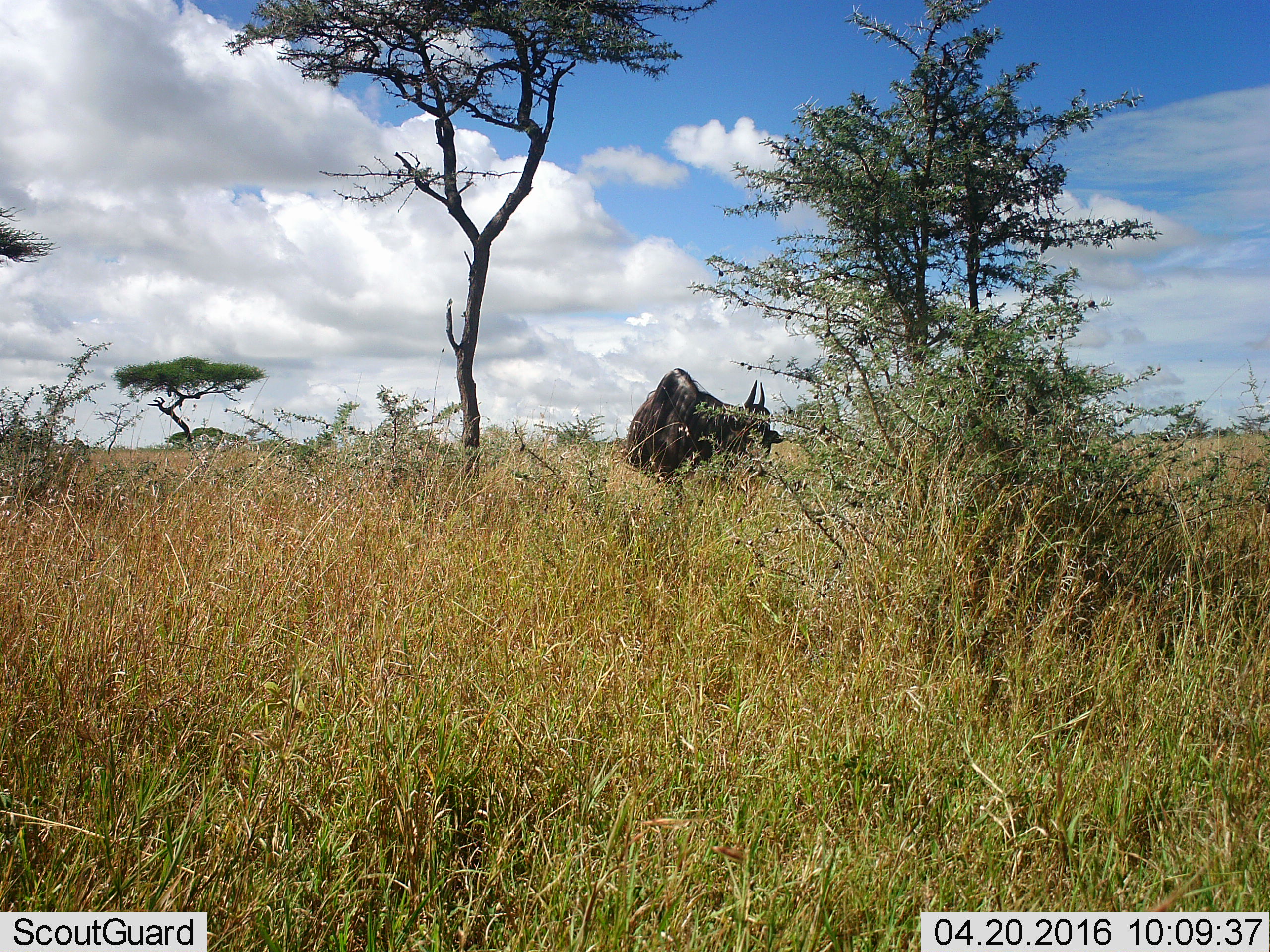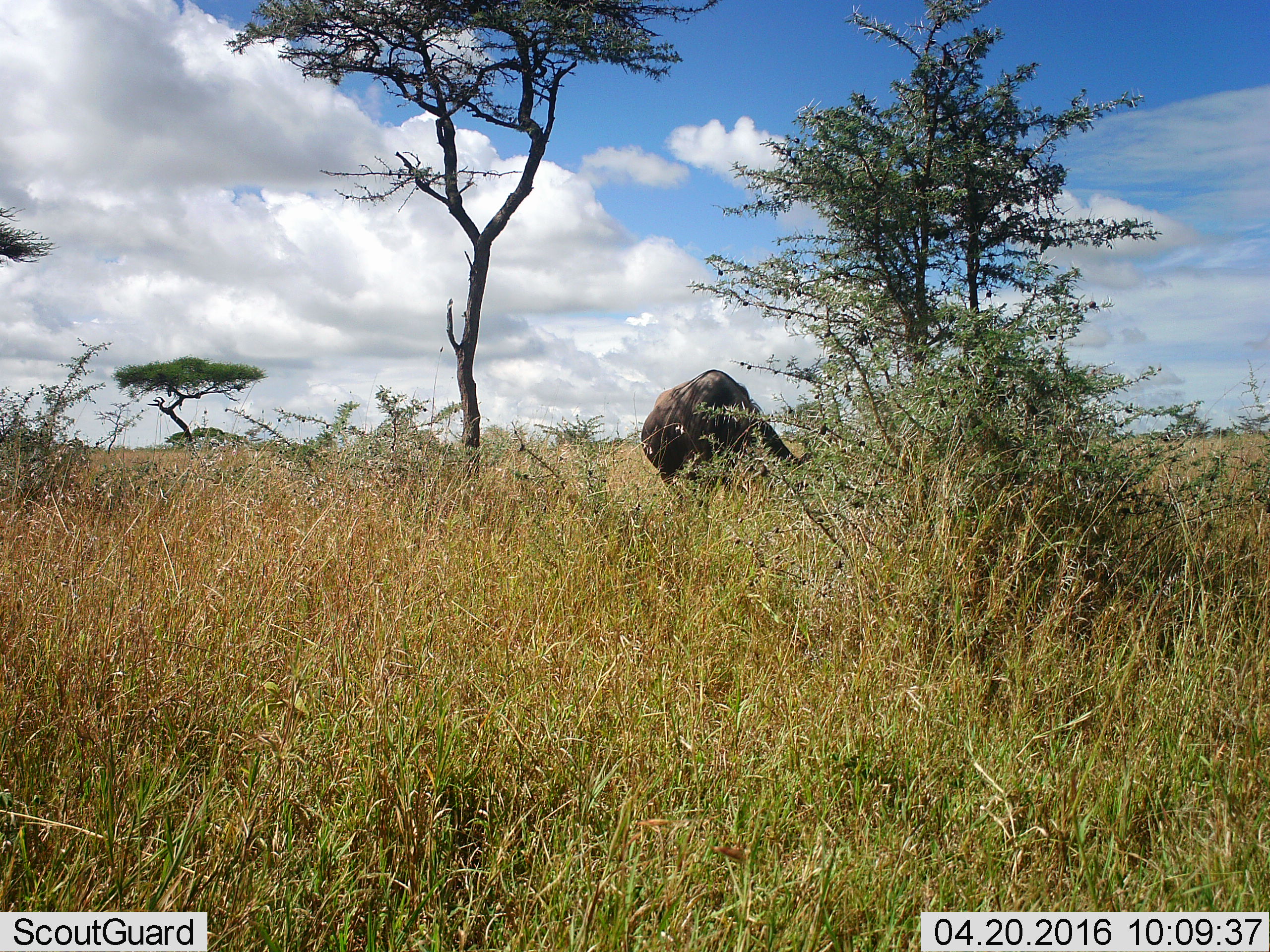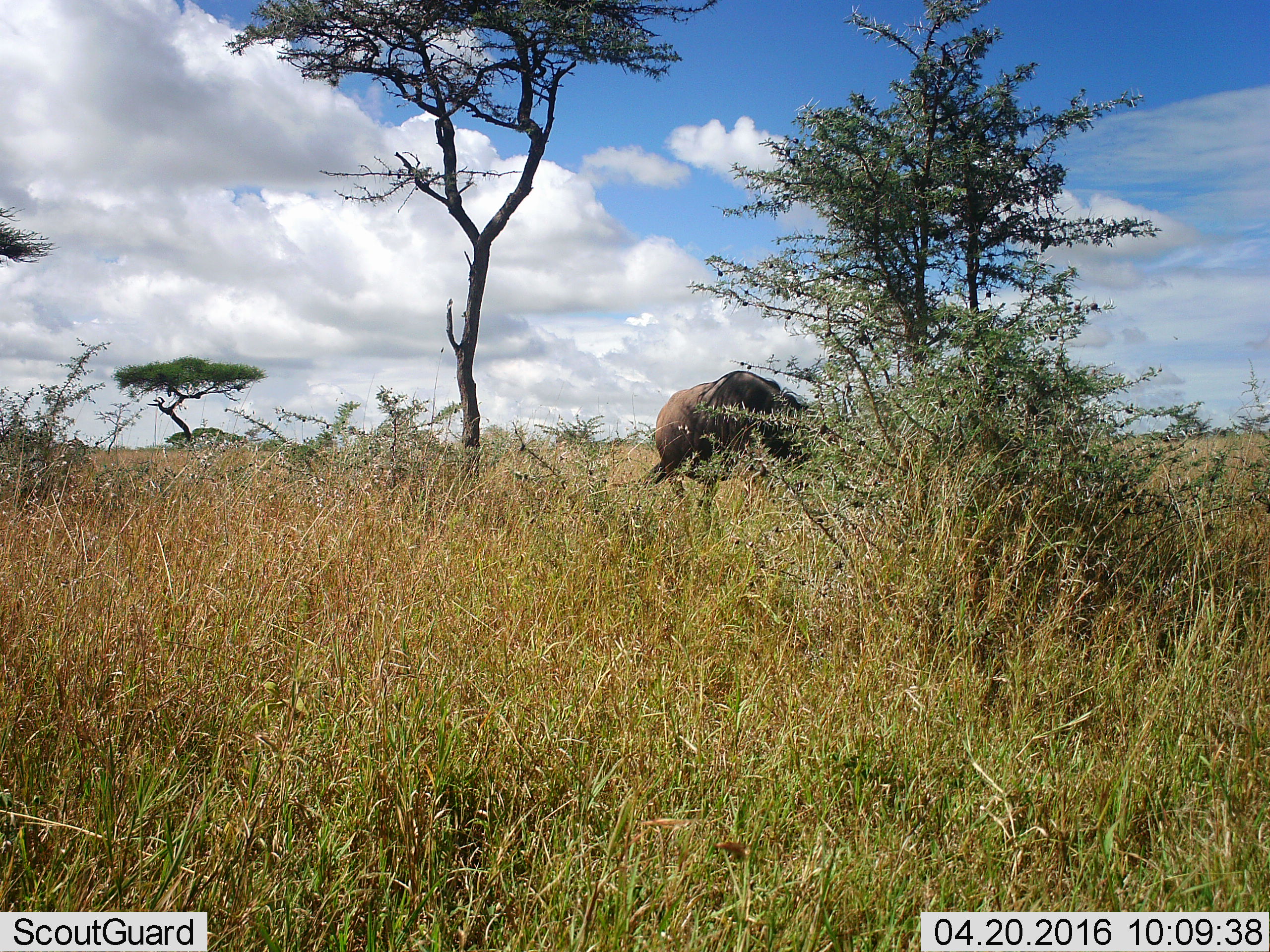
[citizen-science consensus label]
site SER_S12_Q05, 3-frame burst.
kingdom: Animalia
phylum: Chordata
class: Mammalia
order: Artiodactyla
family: Bovidae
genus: Connochaetes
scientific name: Connochaetes taurinus taurinus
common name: blue wildebeest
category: wildebeestblue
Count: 1.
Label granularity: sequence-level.